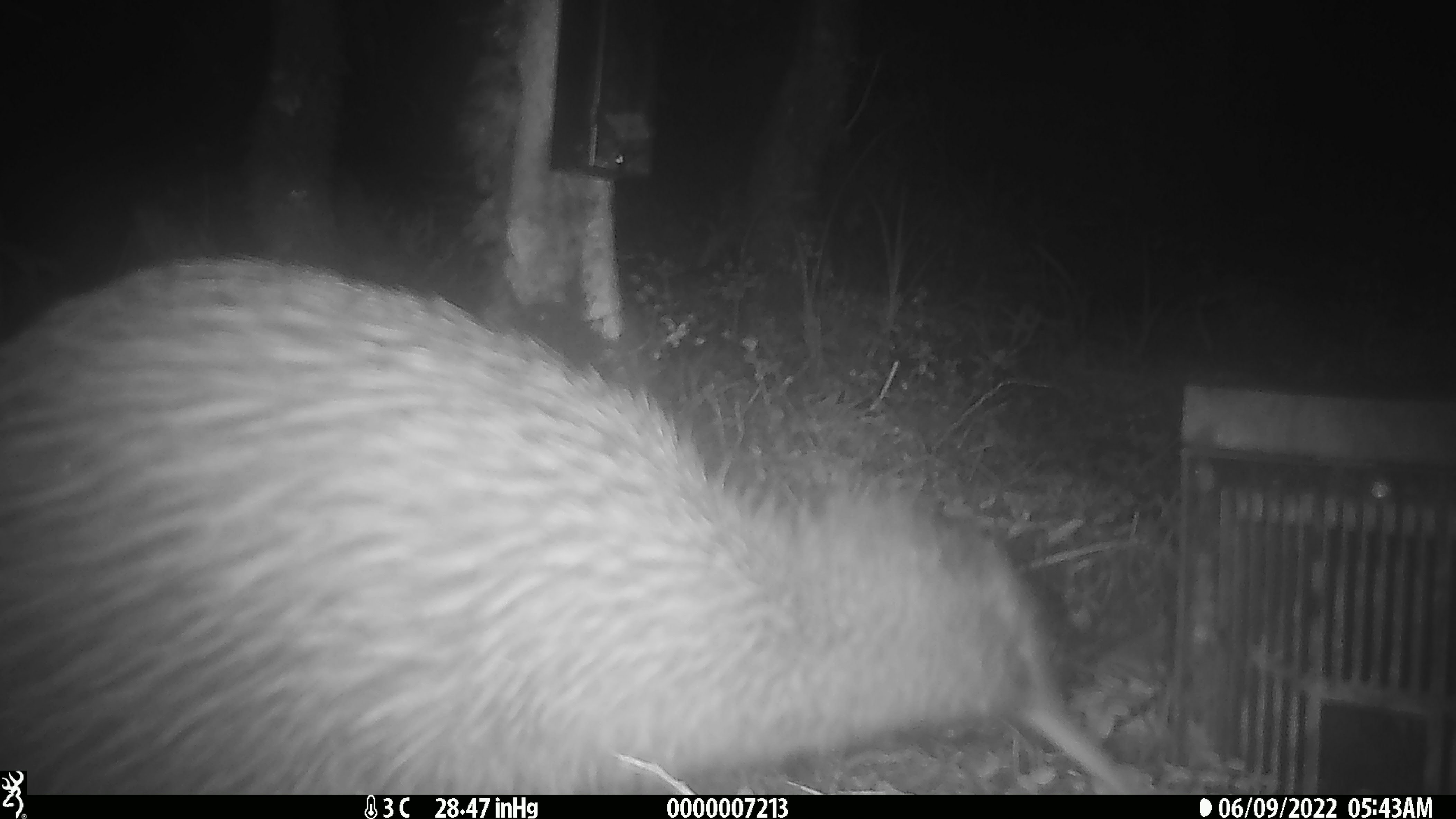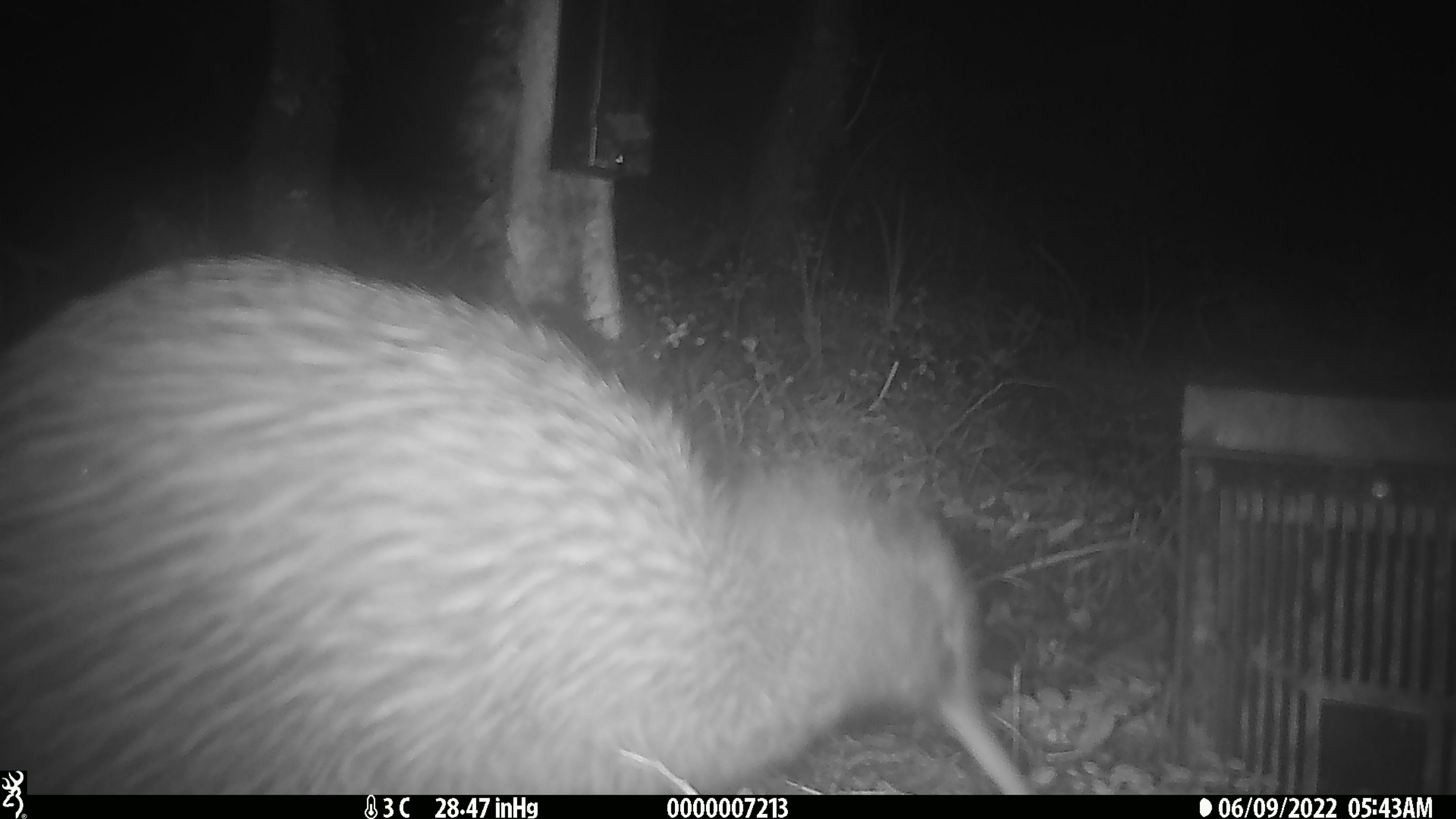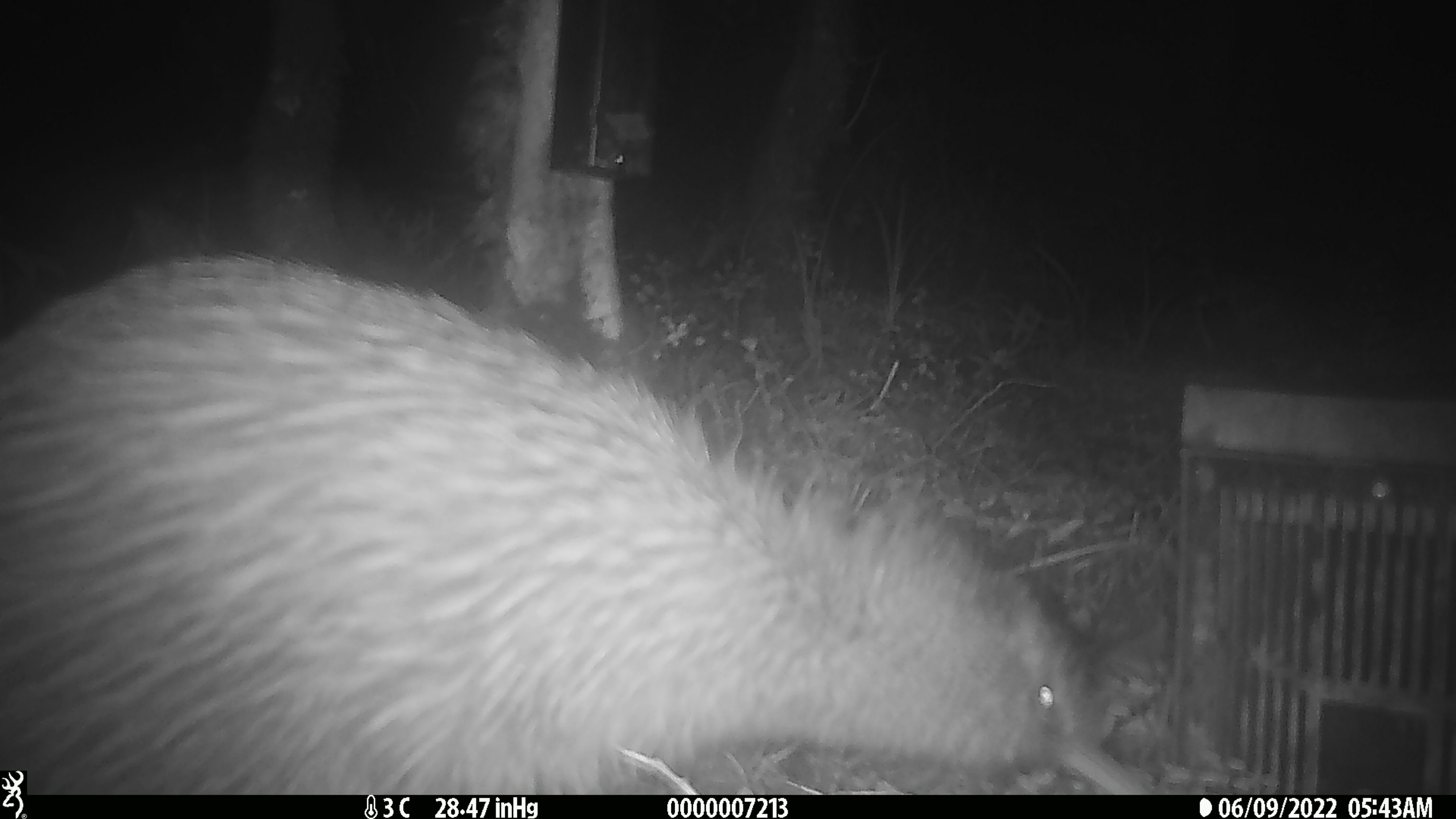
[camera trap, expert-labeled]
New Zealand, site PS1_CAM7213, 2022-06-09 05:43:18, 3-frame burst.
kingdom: Animalia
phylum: Chordata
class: Aves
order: Apterygiformes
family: Apterygidae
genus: Apteryx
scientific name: Apteryx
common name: kiwi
Kiwi (Apteryx).